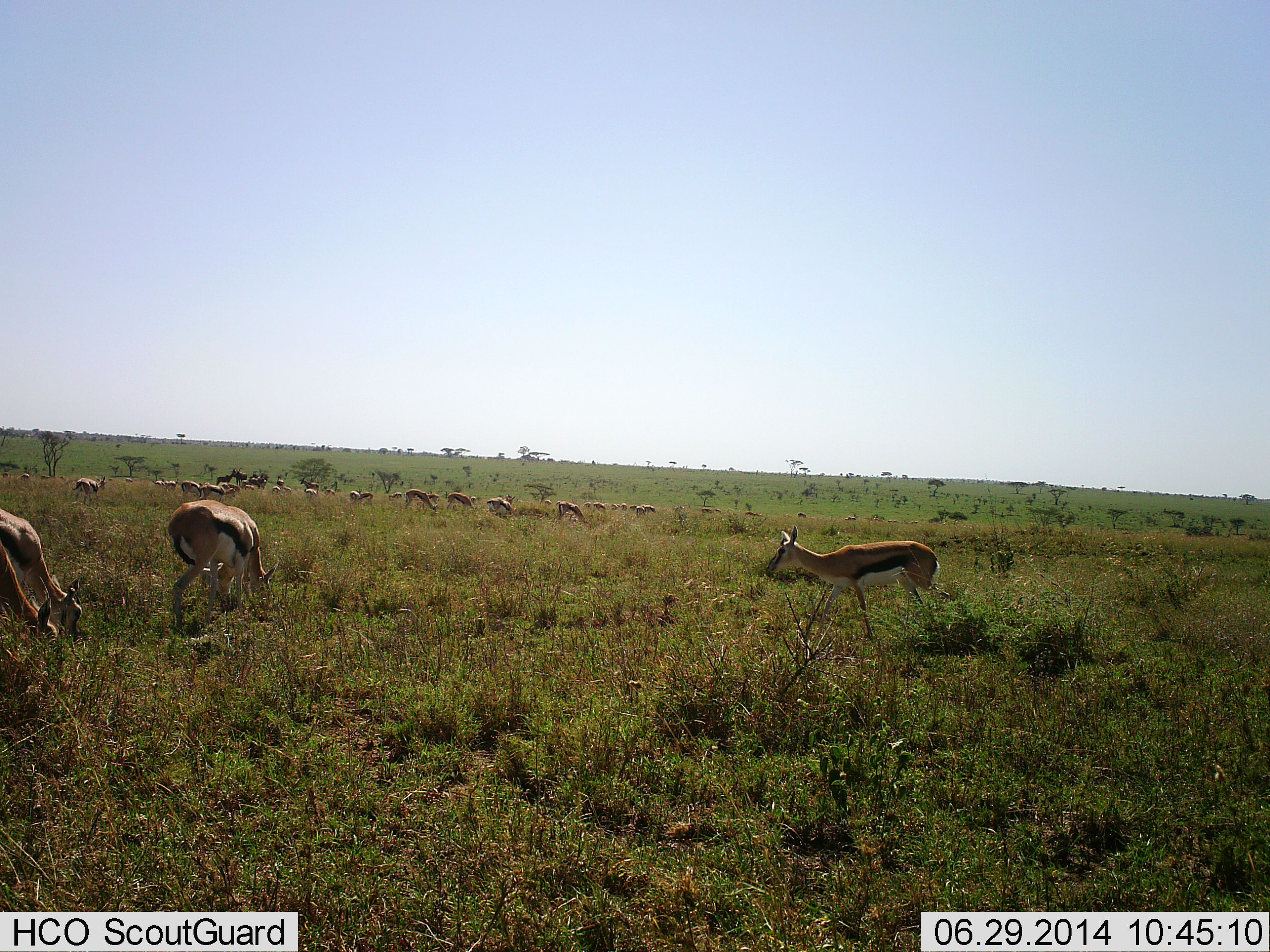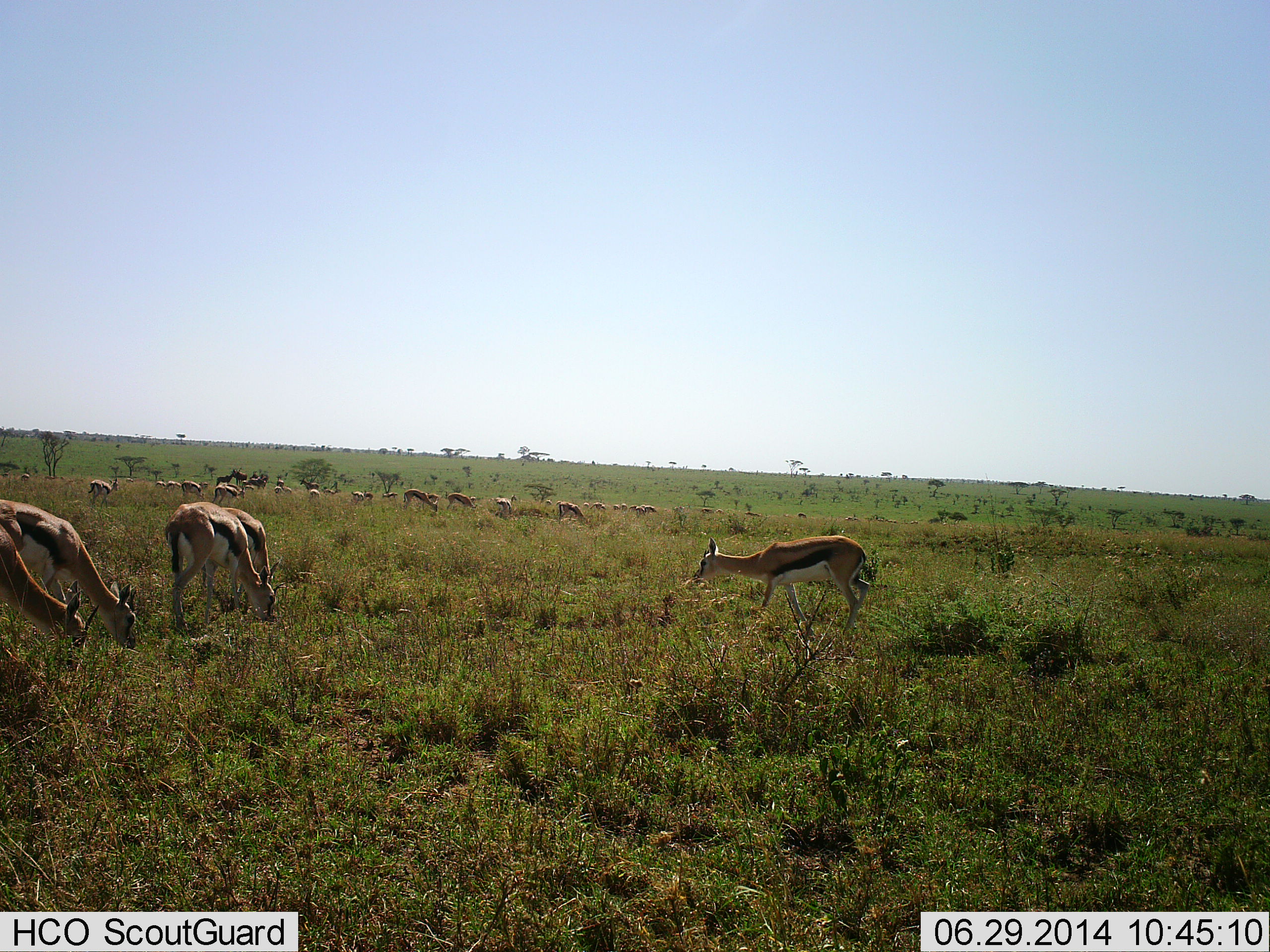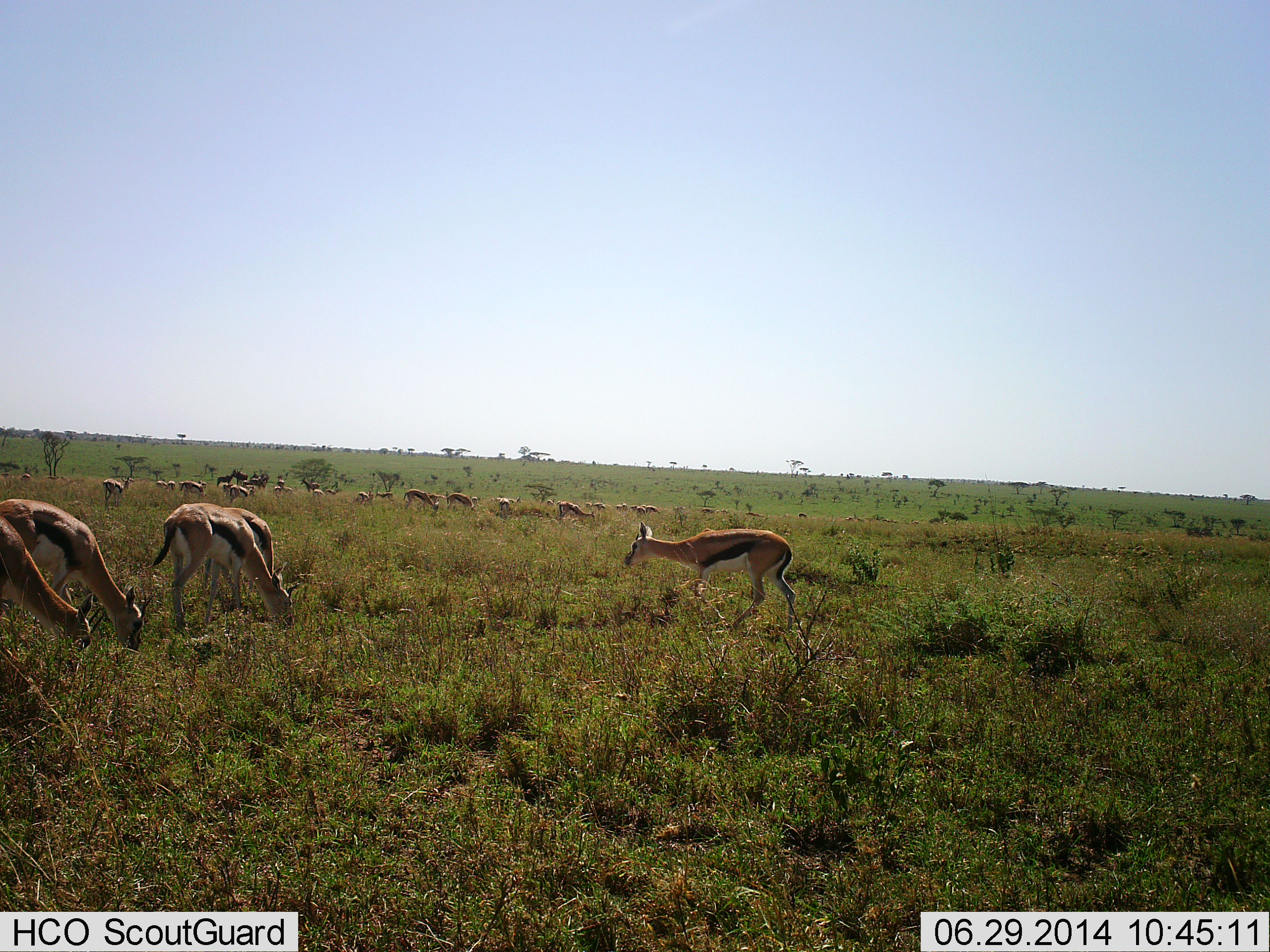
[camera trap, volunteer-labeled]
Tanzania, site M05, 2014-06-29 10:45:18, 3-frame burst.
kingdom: Animalia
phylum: Chordata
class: Mammalia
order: Artiodactyla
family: Bovidae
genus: Eudorcas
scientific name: Eudorcas thomsonii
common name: thomson's gazelle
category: gazellethomsons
Gazellethomsons (thomson's gazelle) (Eudorcas thomsonii), count 11-50. Behavior (volunteer vote fractions): standing 50%, resting 0%, moving 60%, interacting 0%. Young present (vote fraction): 0%. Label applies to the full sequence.